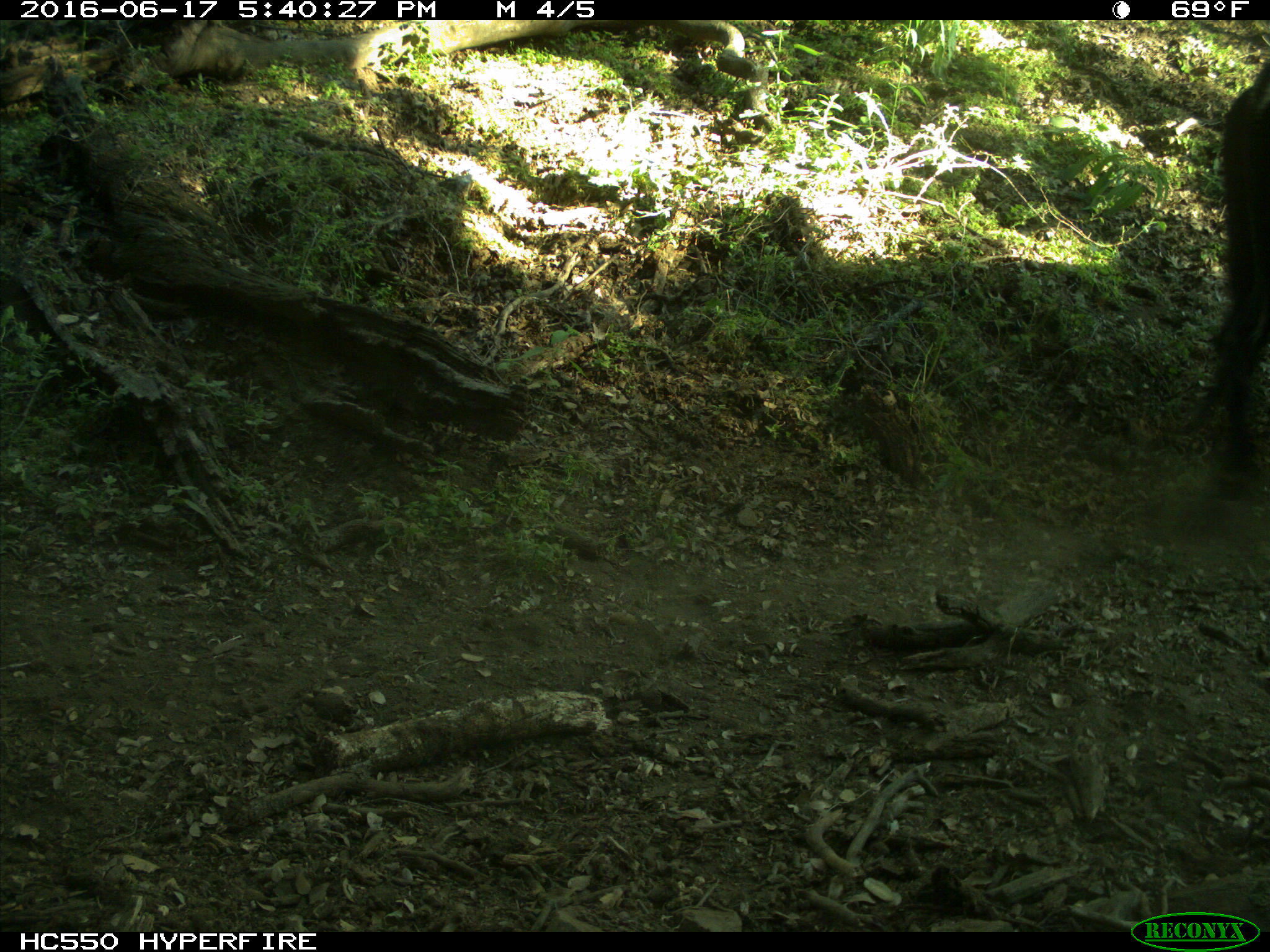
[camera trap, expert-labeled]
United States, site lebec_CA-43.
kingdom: Animalia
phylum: Chordata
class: Mammalia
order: Artiodactyla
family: Bovidae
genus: Bos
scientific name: Bos taurus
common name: domestic cow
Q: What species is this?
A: Bos taurus (domestic cow).